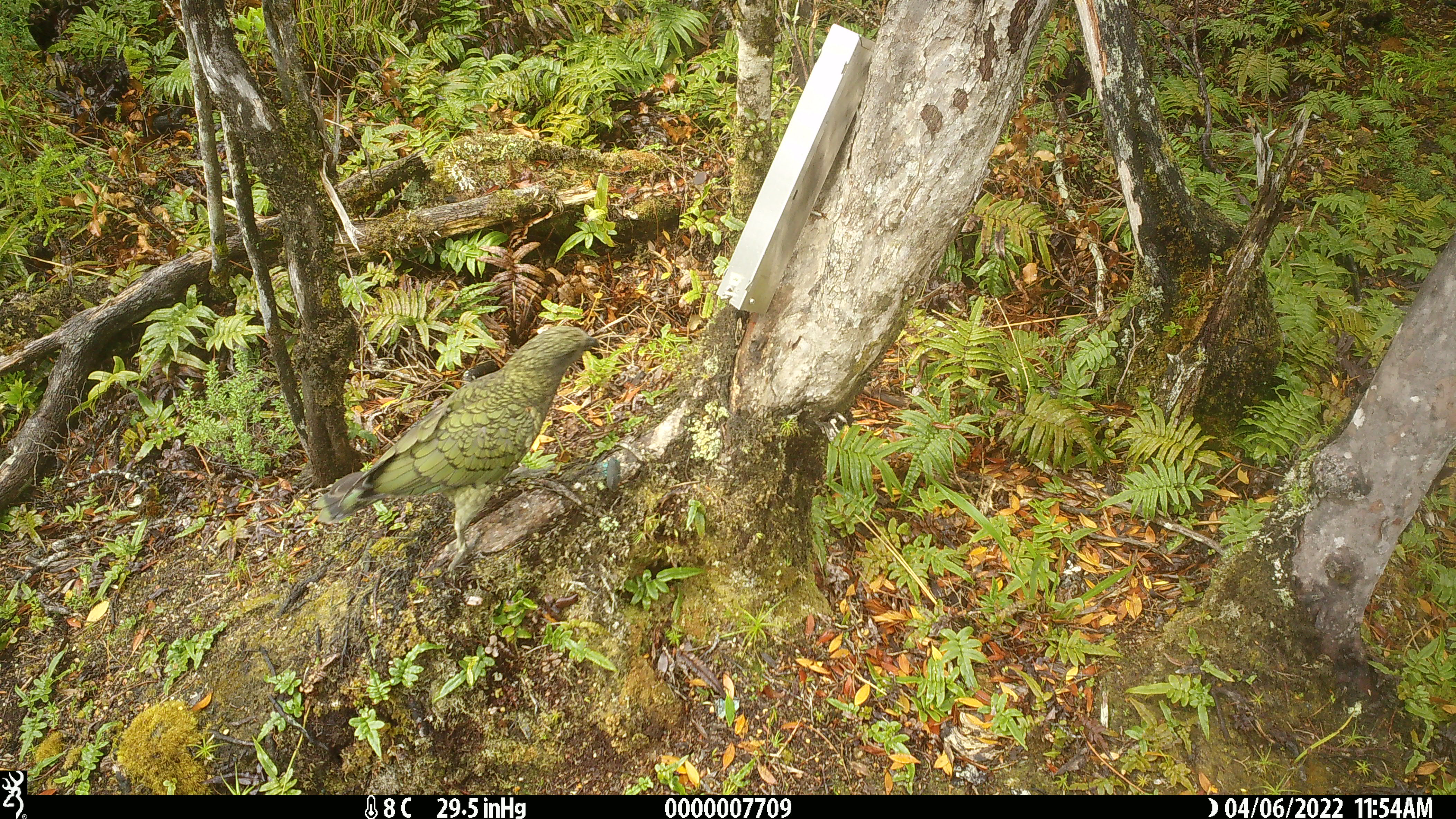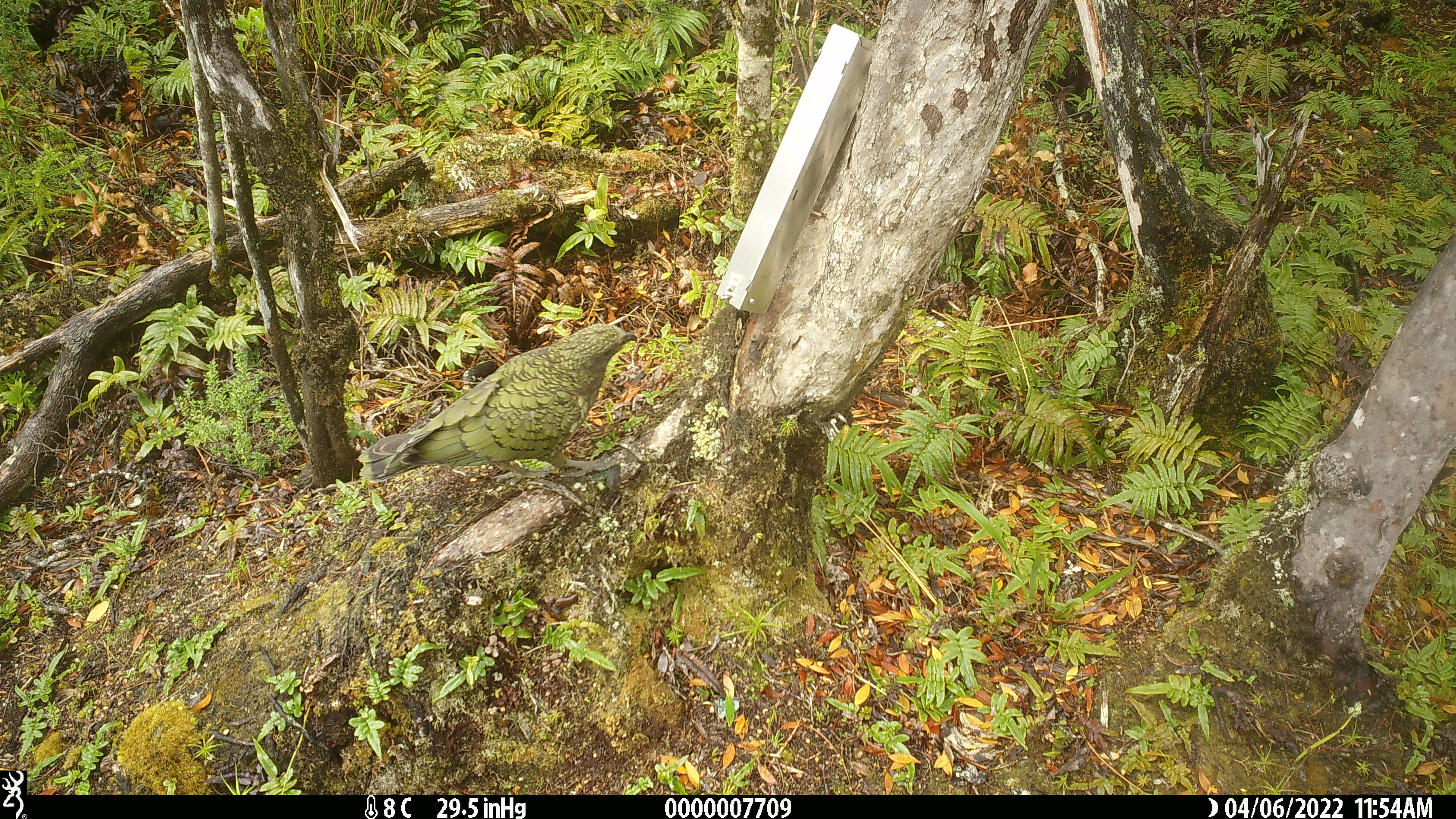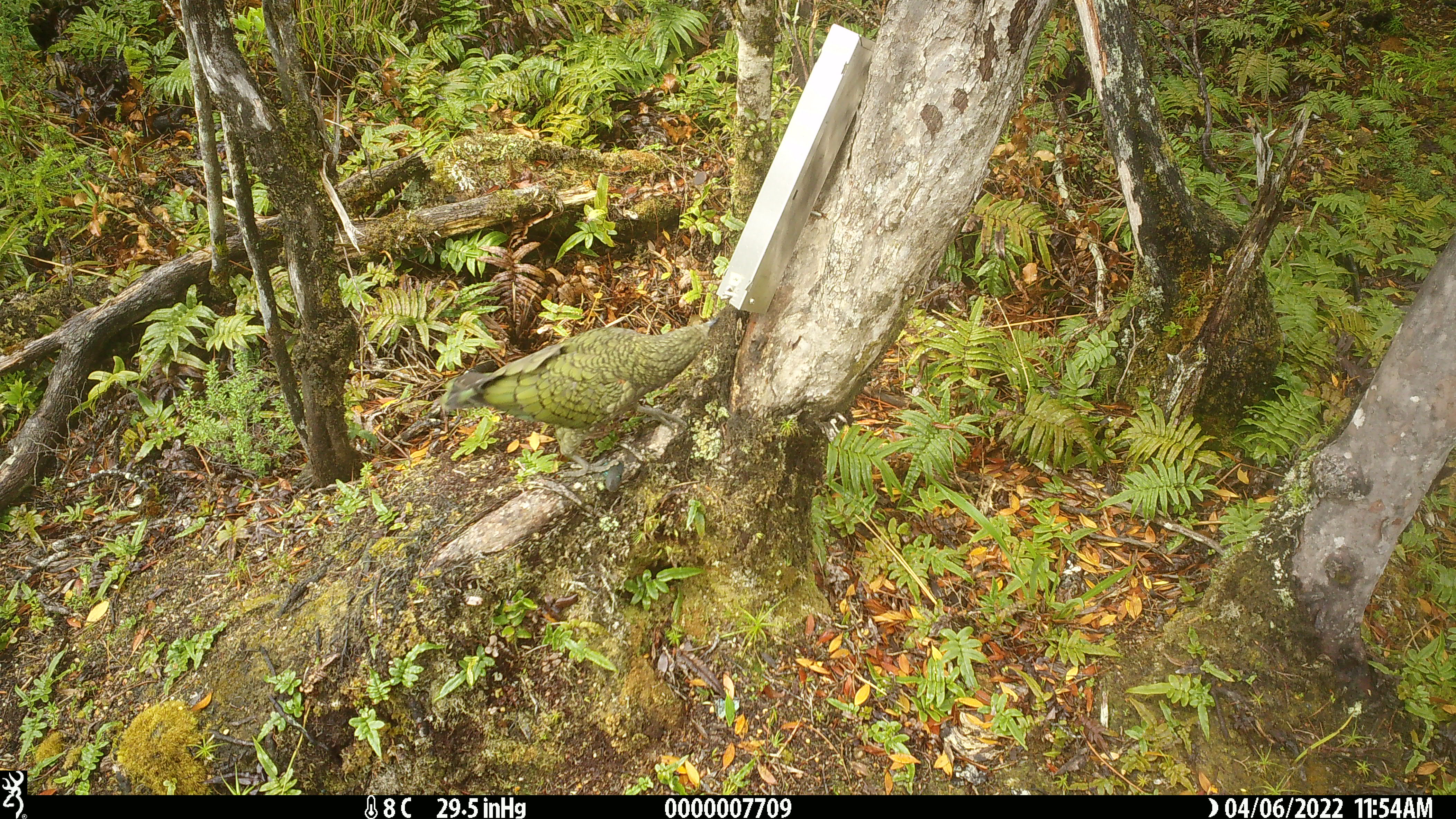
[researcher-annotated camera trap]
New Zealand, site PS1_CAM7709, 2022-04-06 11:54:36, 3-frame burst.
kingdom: Animalia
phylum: Chordata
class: Aves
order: Psittaciformes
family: Strigopidae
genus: Nestor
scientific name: Nestor notabilis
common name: kea